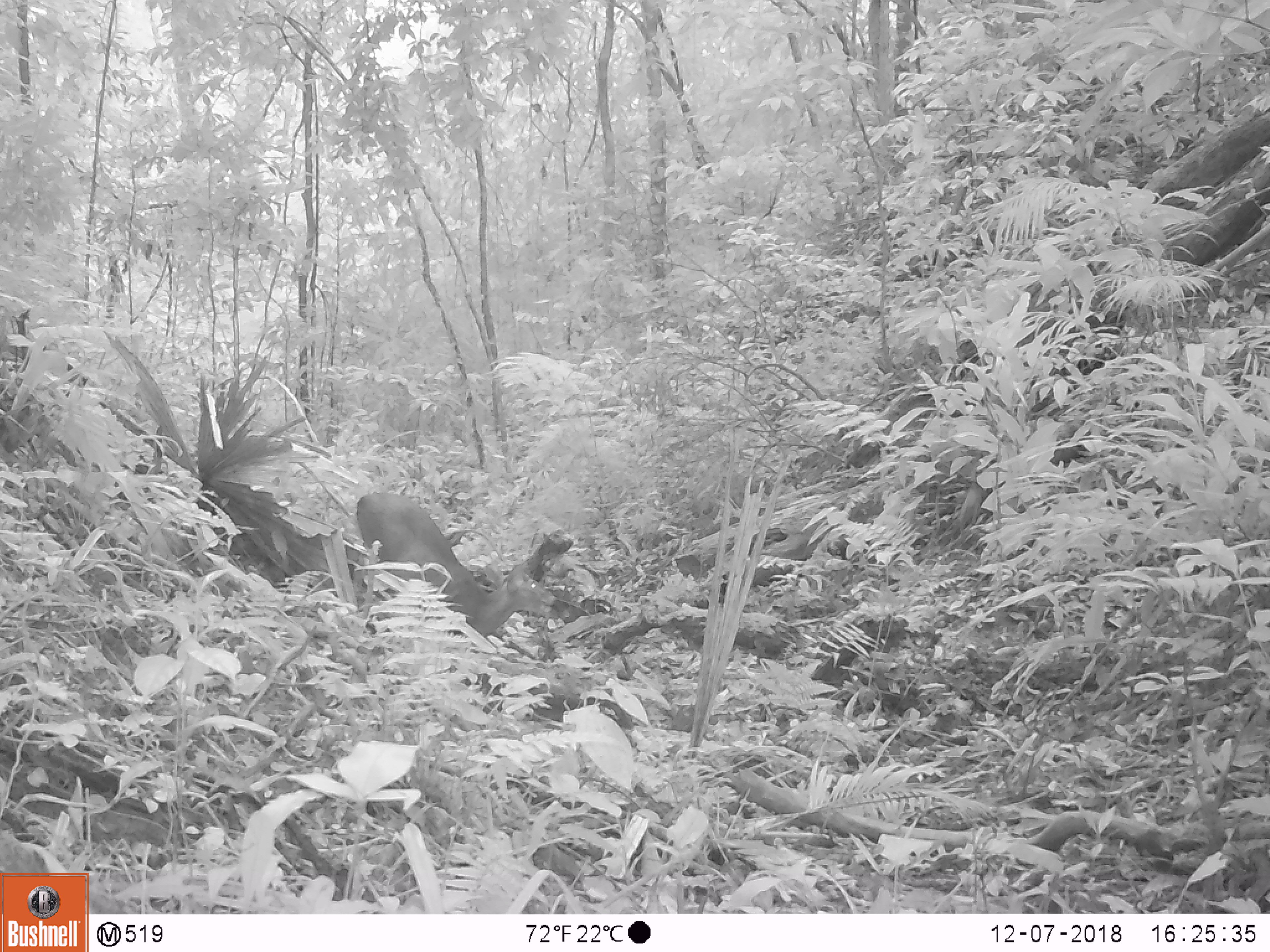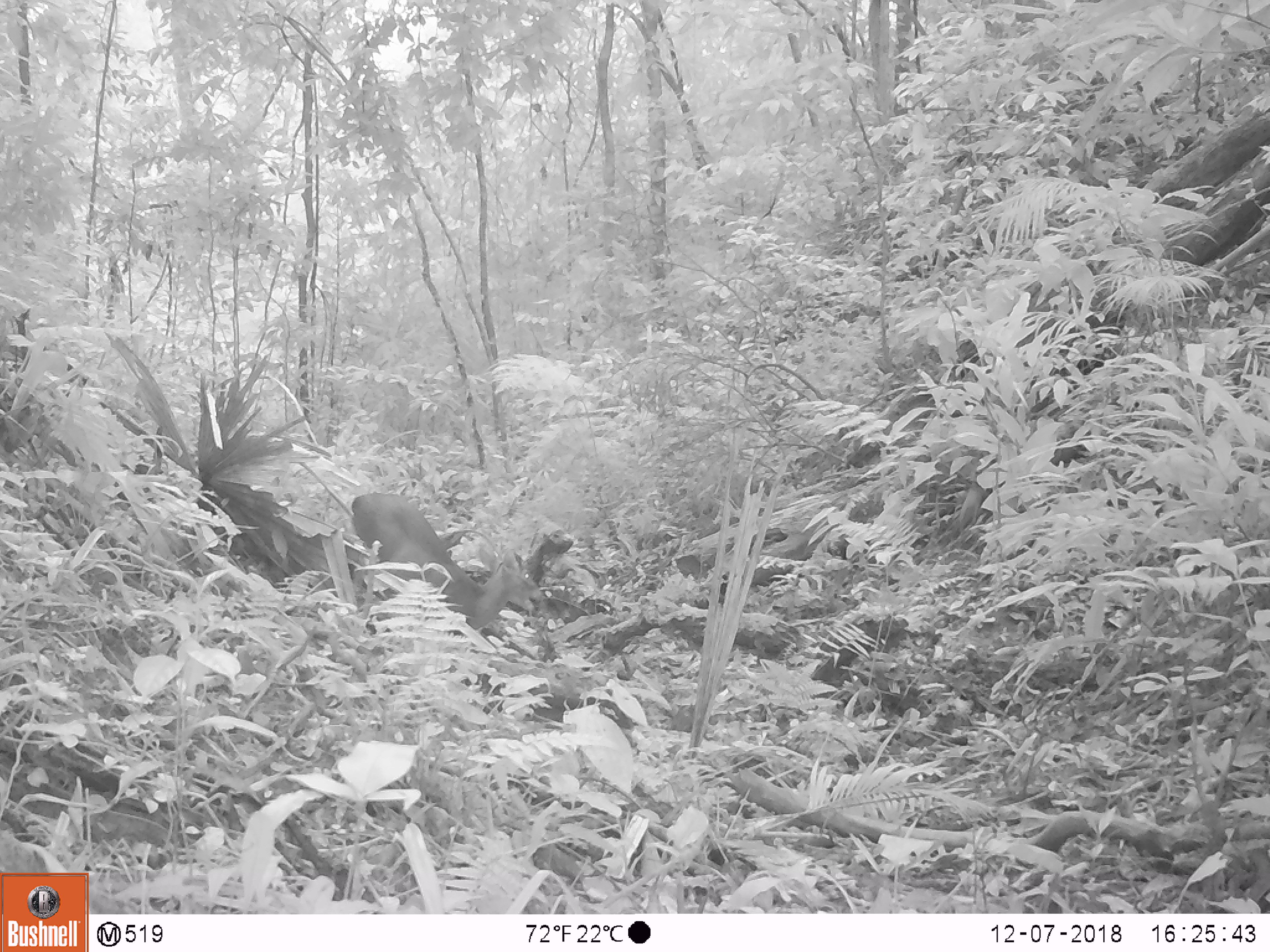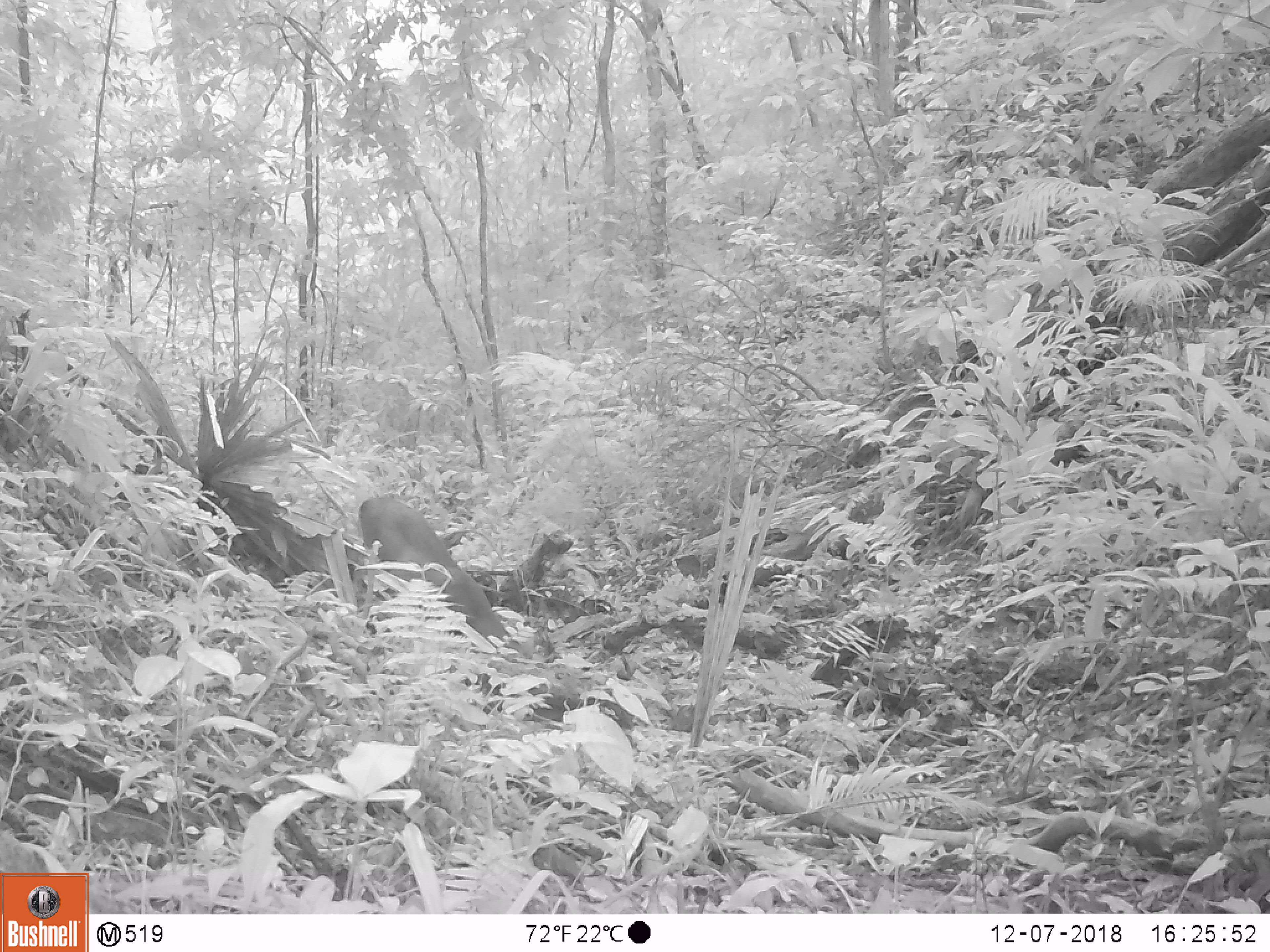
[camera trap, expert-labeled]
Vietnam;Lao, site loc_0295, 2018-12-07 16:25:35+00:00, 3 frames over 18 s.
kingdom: Animalia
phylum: Chordata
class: Mammalia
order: Artiodactyla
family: Cervidae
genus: Muntiacus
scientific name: Muntiacus rooseveltorum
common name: roosevelt's muntjac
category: roosevelts muntjac group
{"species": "roosevelts muntjac group (roosevelt's muntjac) (Muntiacus rooseveltorum)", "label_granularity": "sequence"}